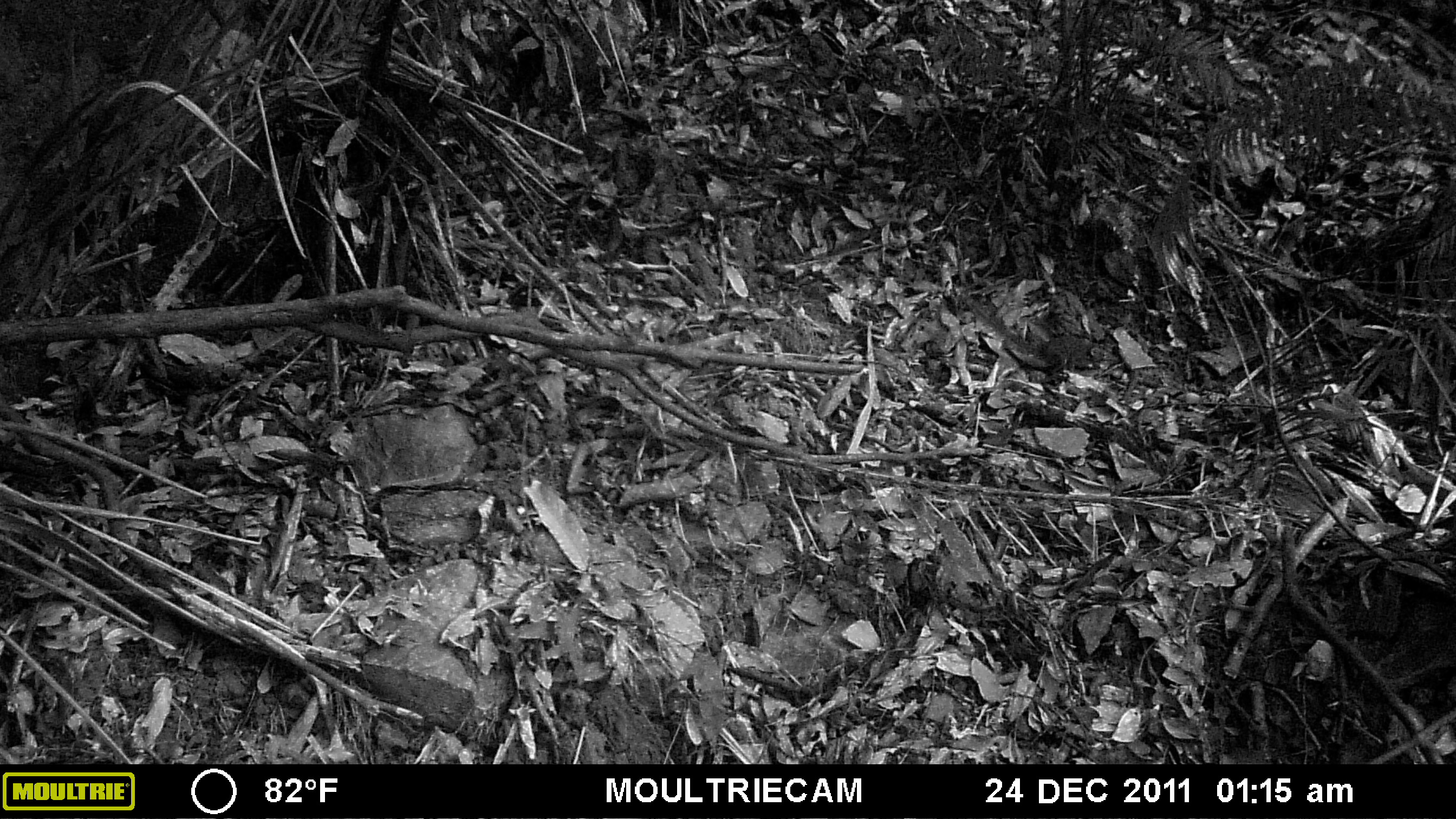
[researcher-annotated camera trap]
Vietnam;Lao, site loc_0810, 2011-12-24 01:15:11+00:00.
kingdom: Animalia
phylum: Chordata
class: Mammalia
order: Scandentia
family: Tupaiidae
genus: Tupaia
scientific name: Tupaia belangeri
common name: northern treeshrew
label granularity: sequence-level